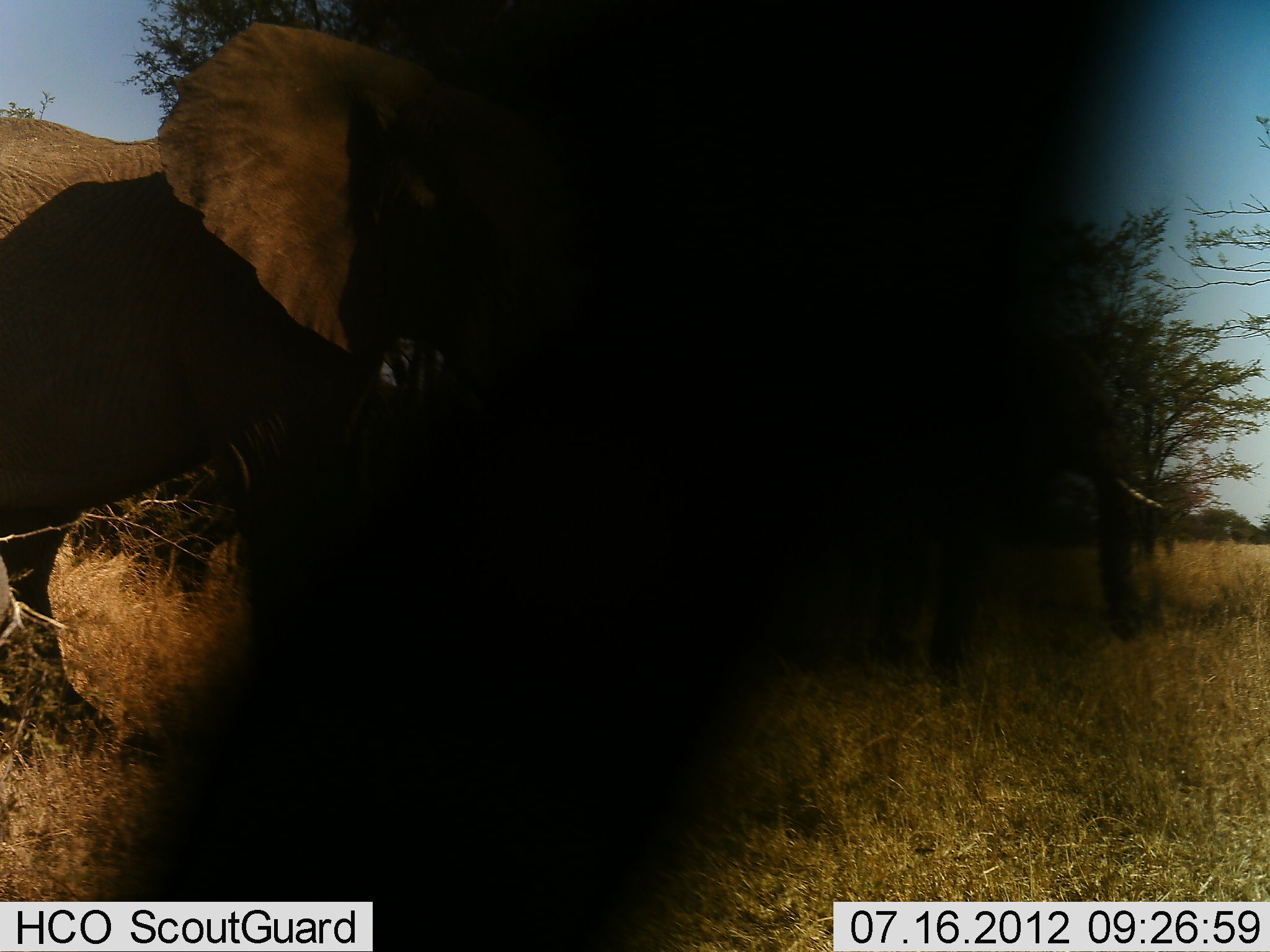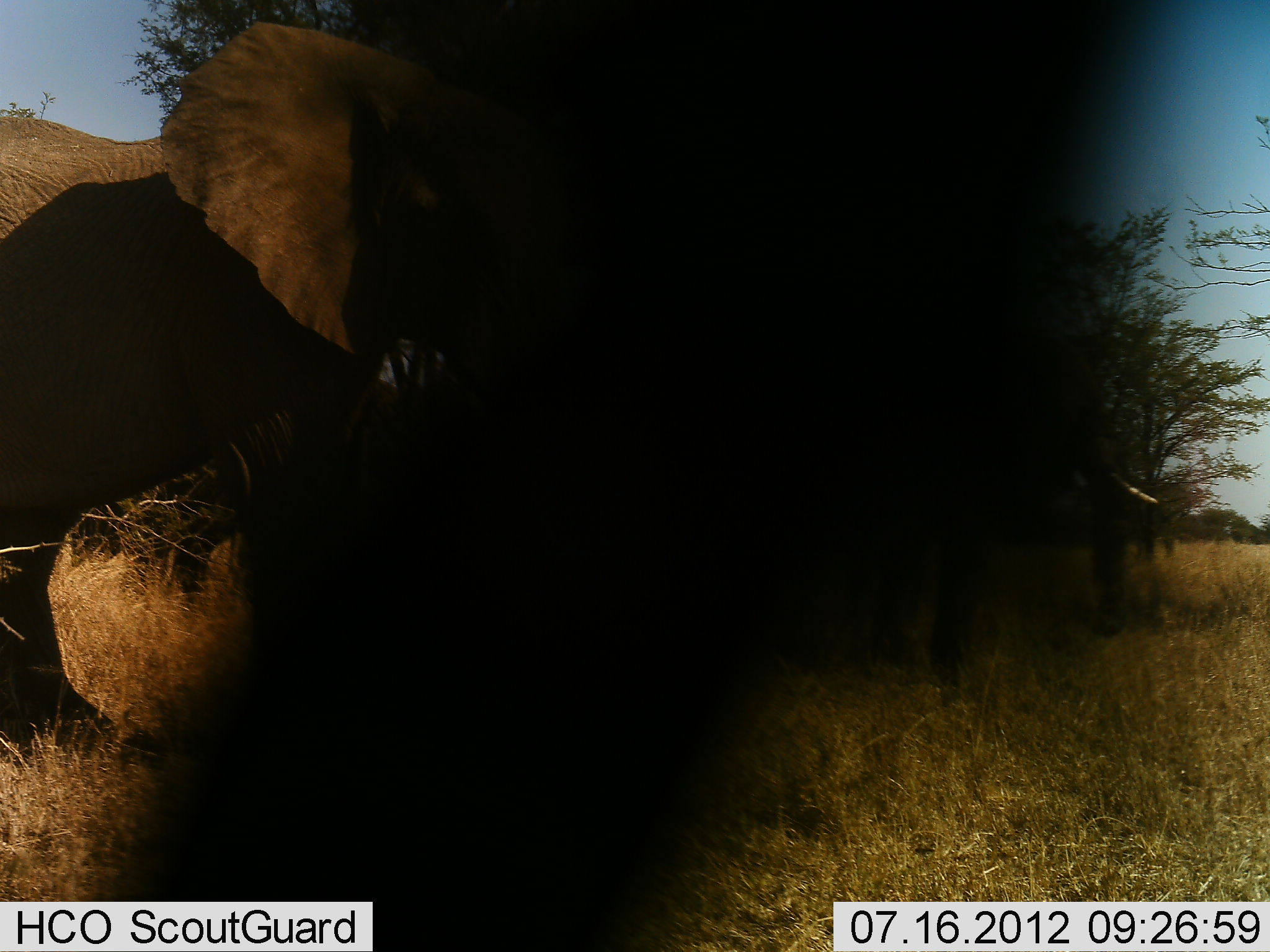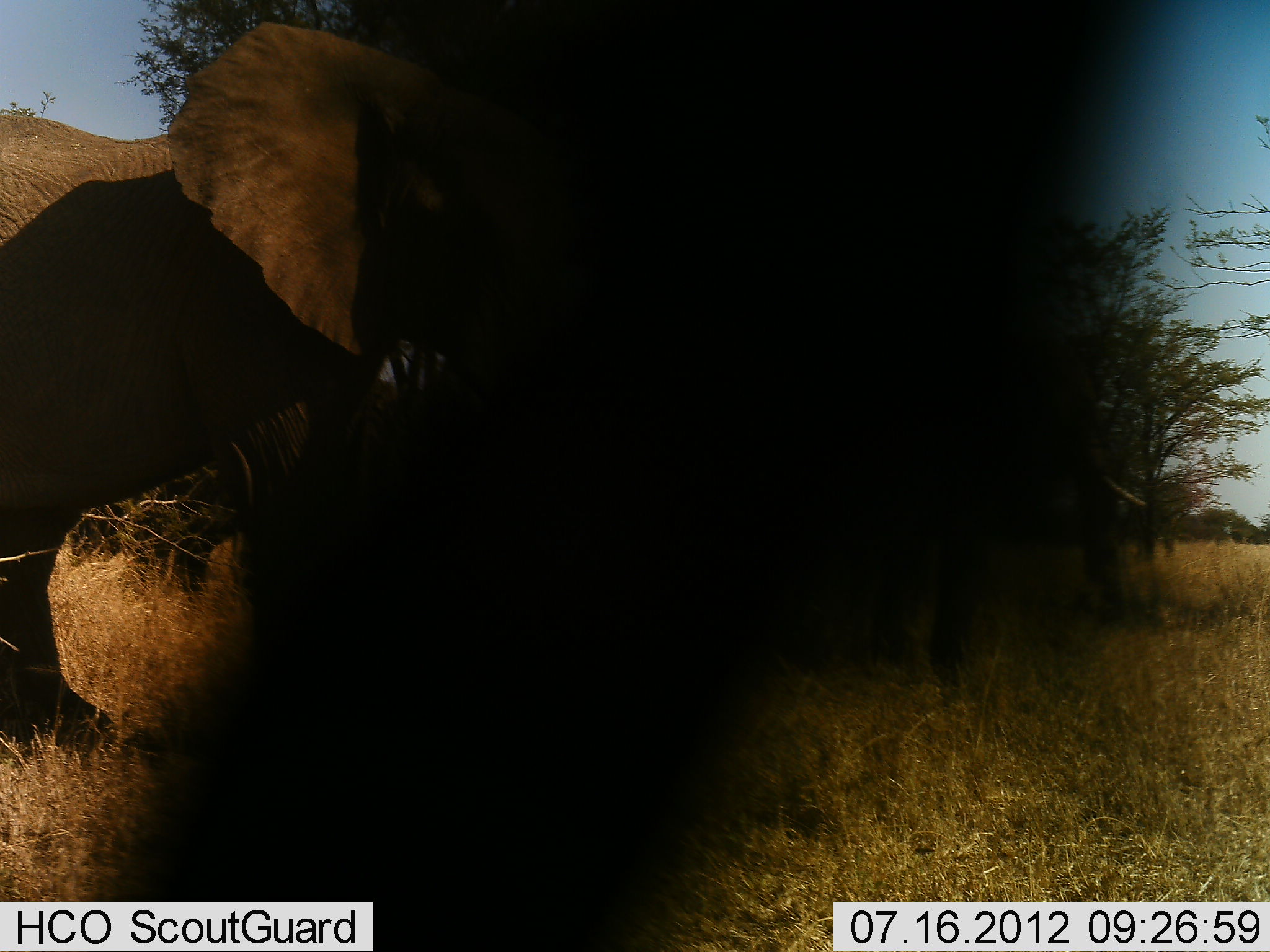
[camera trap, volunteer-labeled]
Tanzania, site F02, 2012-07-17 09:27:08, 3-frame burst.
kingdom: Animalia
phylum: Chordata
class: Mammalia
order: Proboscidea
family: Elephantidae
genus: Loxodonta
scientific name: Loxodonta africana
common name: african bush elephant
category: elephant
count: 3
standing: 70%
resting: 0%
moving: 0%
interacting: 0%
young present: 0%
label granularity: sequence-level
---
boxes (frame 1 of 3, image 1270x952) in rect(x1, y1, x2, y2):
animal: rect(0, 21, 583, 756)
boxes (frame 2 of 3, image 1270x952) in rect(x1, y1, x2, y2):
animal: rect(0, 21, 583, 760)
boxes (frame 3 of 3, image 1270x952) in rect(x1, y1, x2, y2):
animal: rect(0, 21, 583, 747)